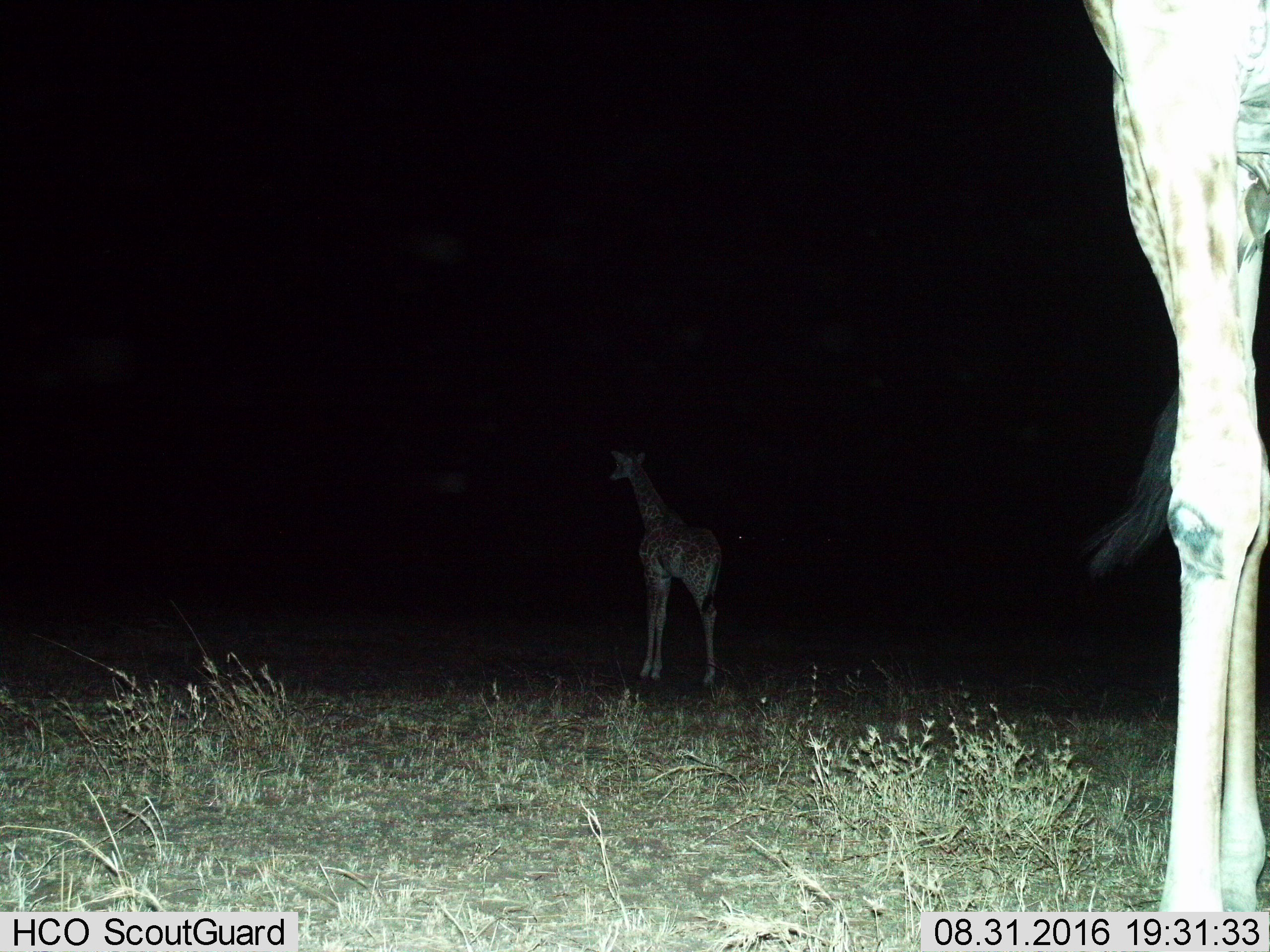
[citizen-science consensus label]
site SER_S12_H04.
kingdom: Animalia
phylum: Chordata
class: Mammalia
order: Artiodactyla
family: Giraffidae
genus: Giraffa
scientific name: Giraffa camelopardalis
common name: giraffe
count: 2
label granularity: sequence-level